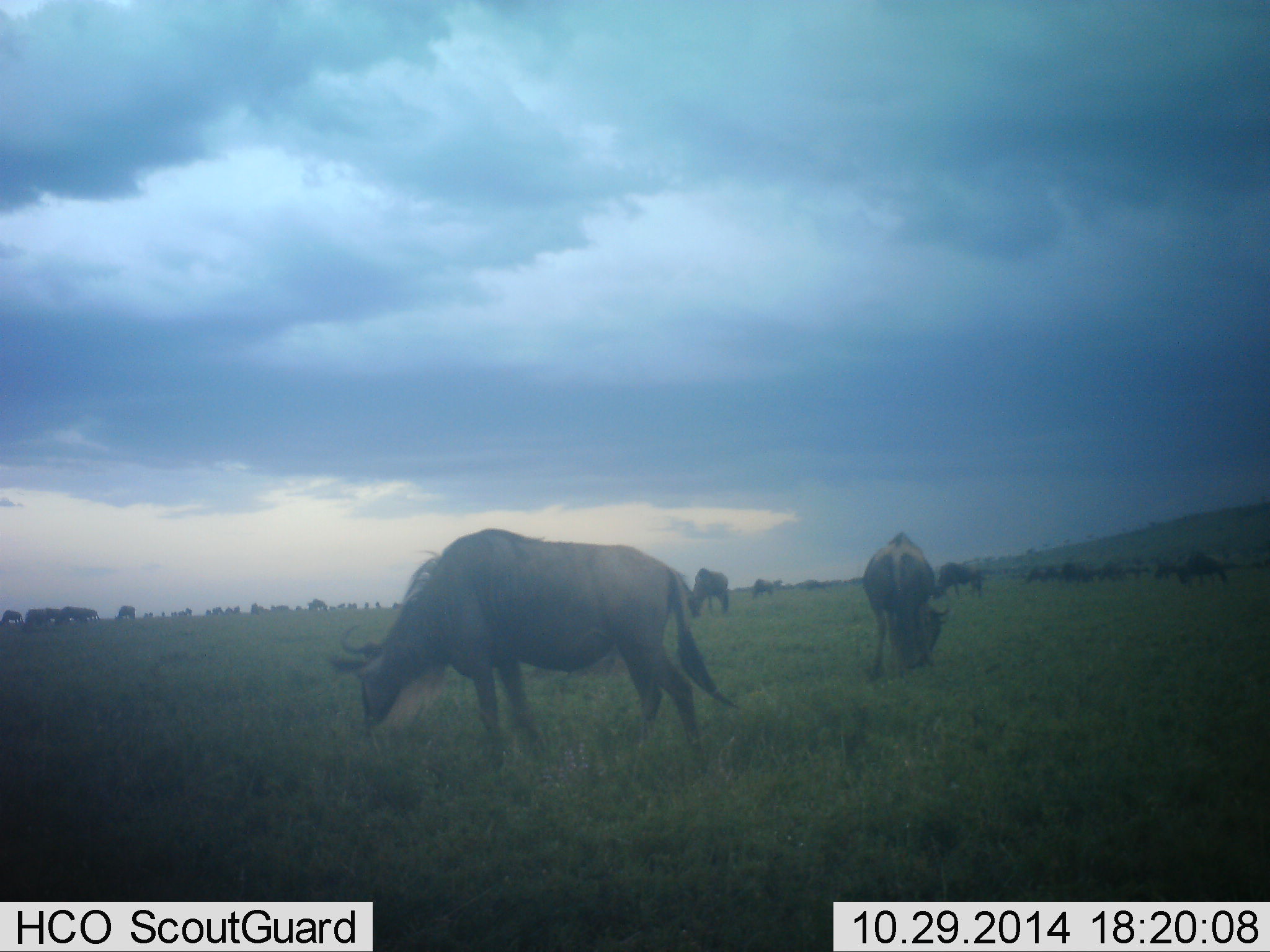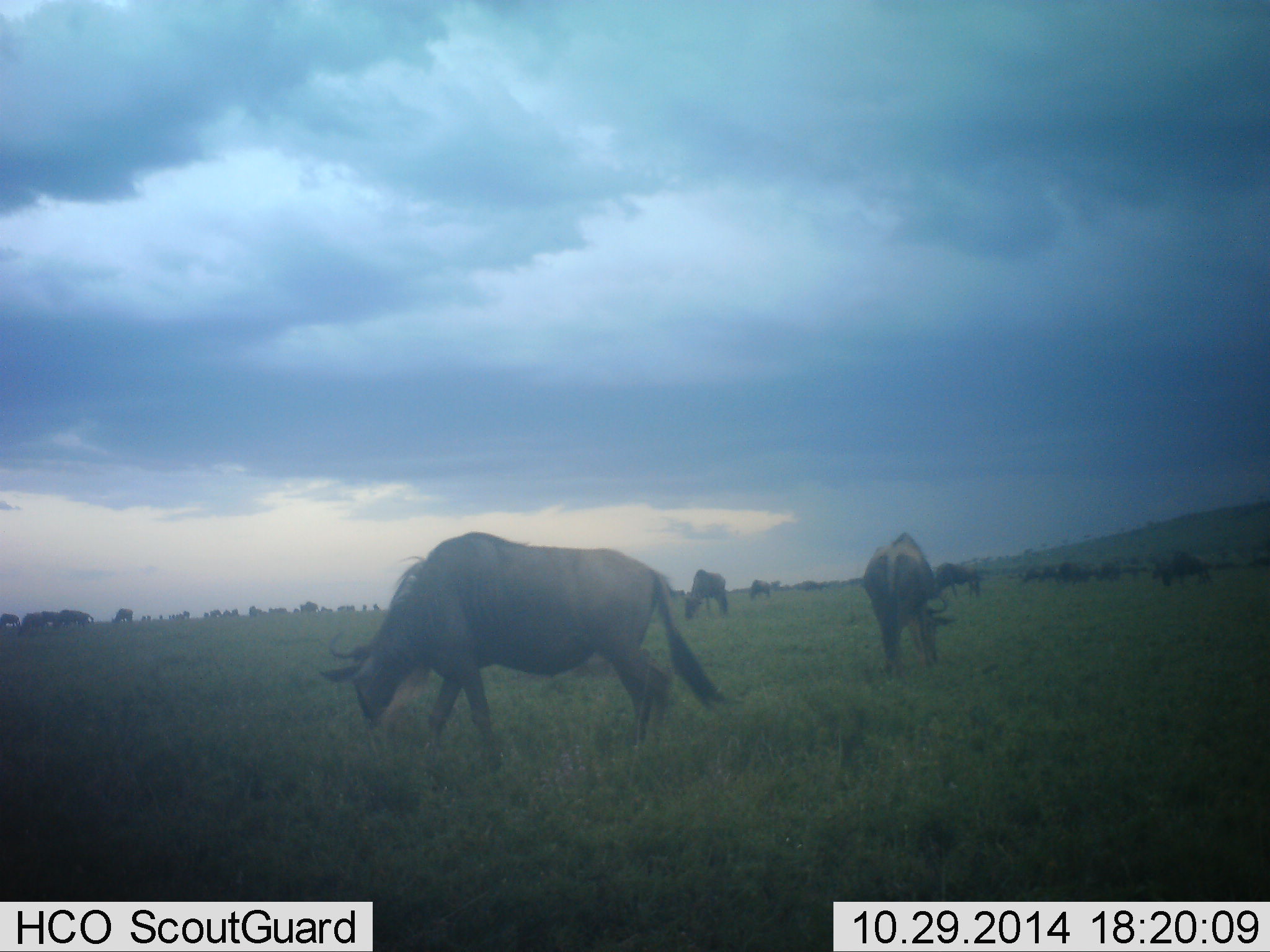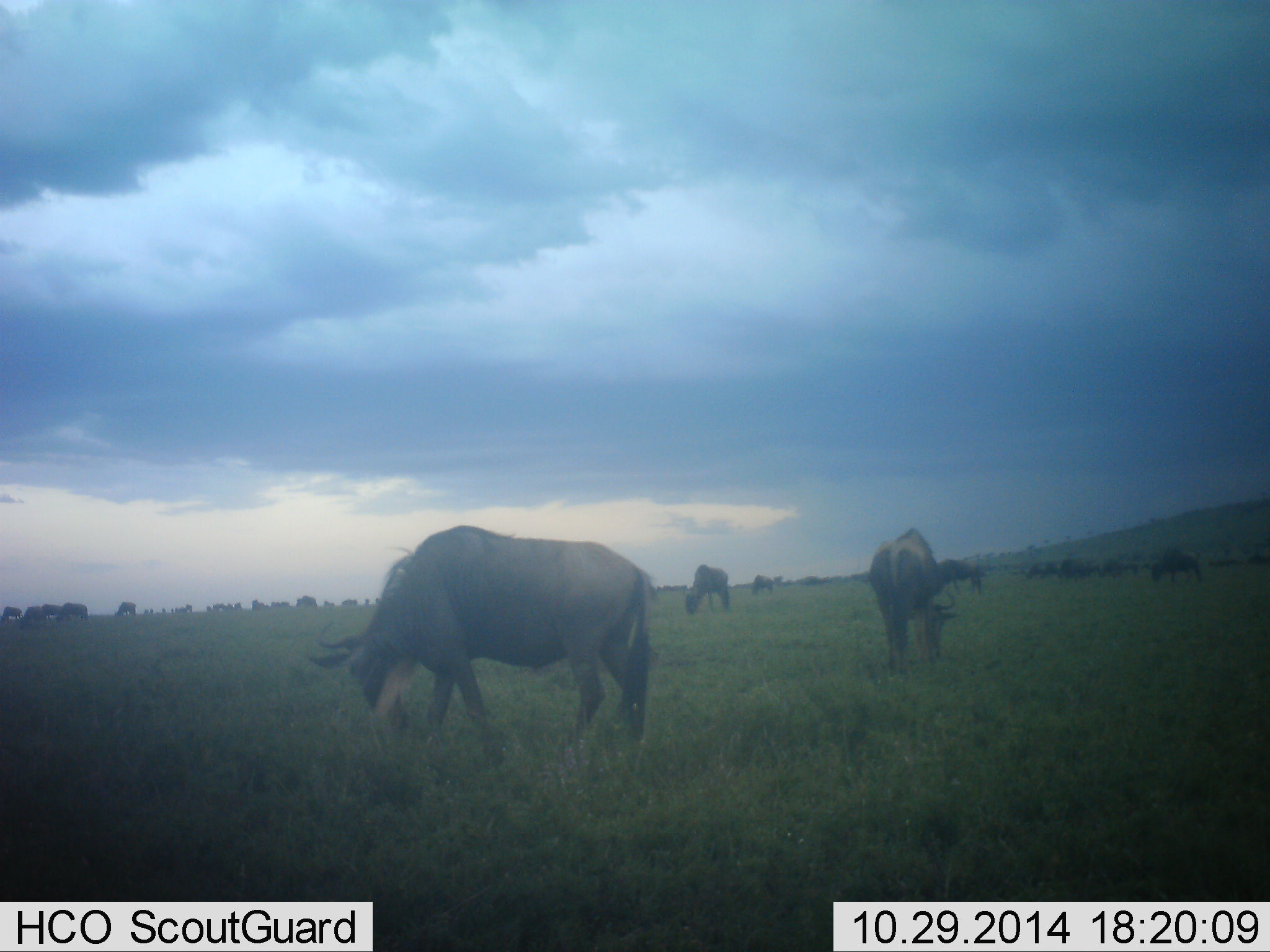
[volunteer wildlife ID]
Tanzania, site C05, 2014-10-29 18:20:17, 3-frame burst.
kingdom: Animalia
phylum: Chordata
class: Mammalia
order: Artiodactyla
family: Bovidae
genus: Connochaetes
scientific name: Connochaetes taurinus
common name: blue wildebeest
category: wildebeest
Wildebeest (blue wildebeest) (Connochaetes taurinus), count 11-50. Behavior (volunteer vote fractions): standing 40%, resting 0%, moving 40%, interacting 0%. Young present (vote fraction): 0%. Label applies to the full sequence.